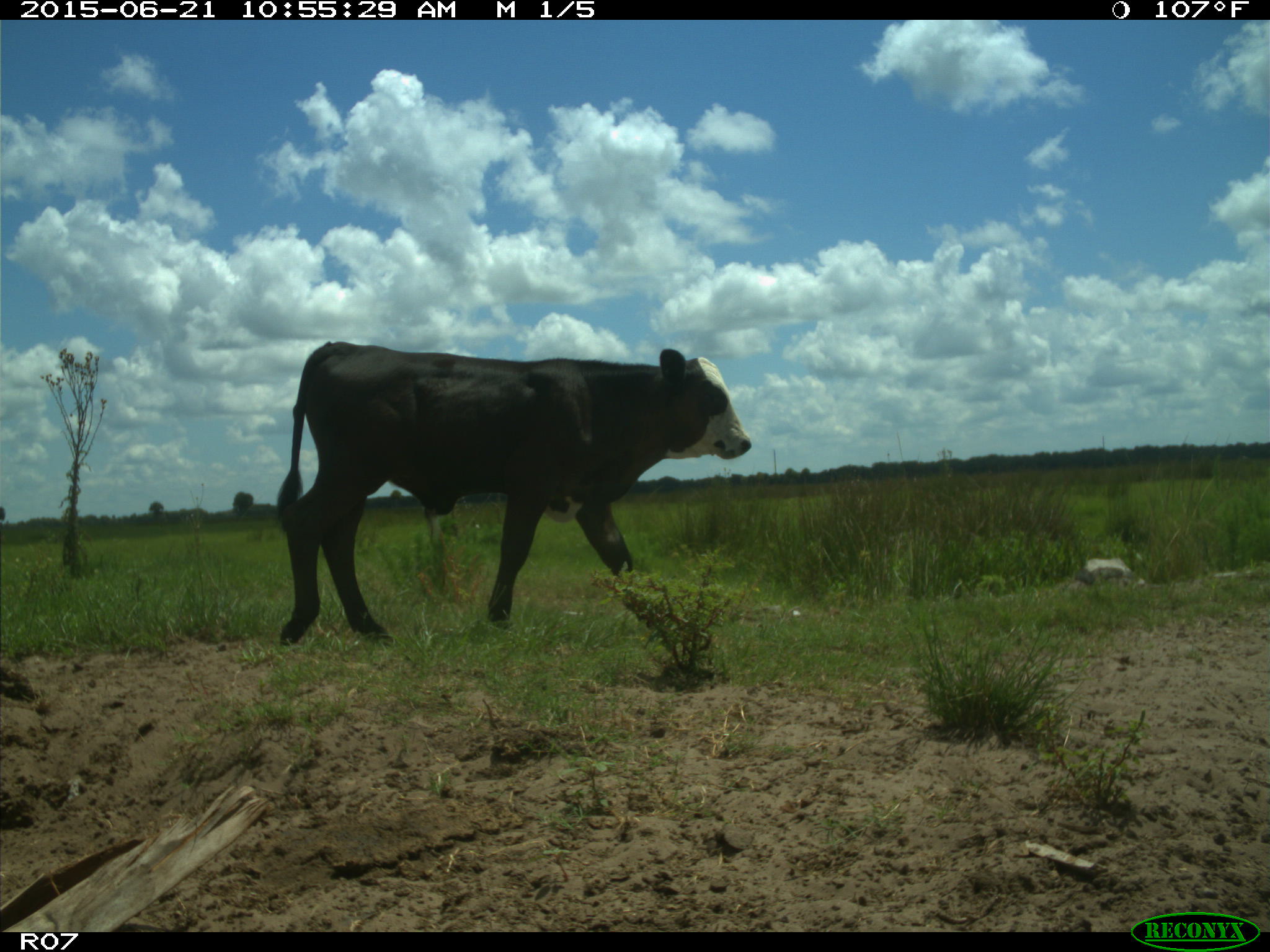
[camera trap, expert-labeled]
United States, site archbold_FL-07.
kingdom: Animalia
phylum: Chordata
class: Mammalia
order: Artiodactyla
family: Bovidae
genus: Bos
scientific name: Bos taurus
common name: domestic cow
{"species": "Bos taurus (domestic cow)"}